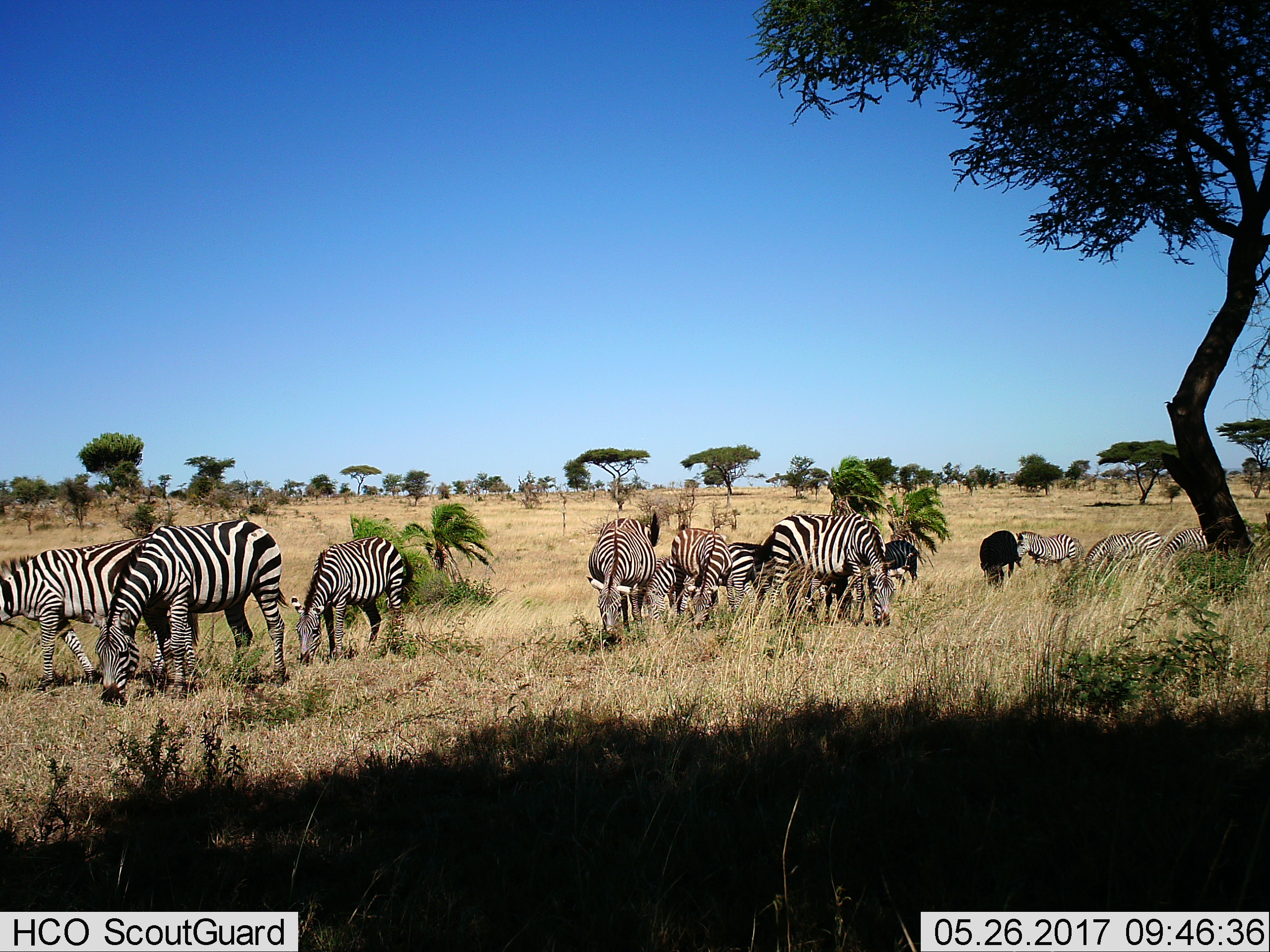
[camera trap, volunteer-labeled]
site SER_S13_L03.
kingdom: Animalia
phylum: Chordata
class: Mammalia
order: Perissodactyla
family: Equidae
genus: Equus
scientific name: Equus quagga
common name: plains zebra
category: zebraplains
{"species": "zebraplains (plains zebra) (Equus quagga)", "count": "11-50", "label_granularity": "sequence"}